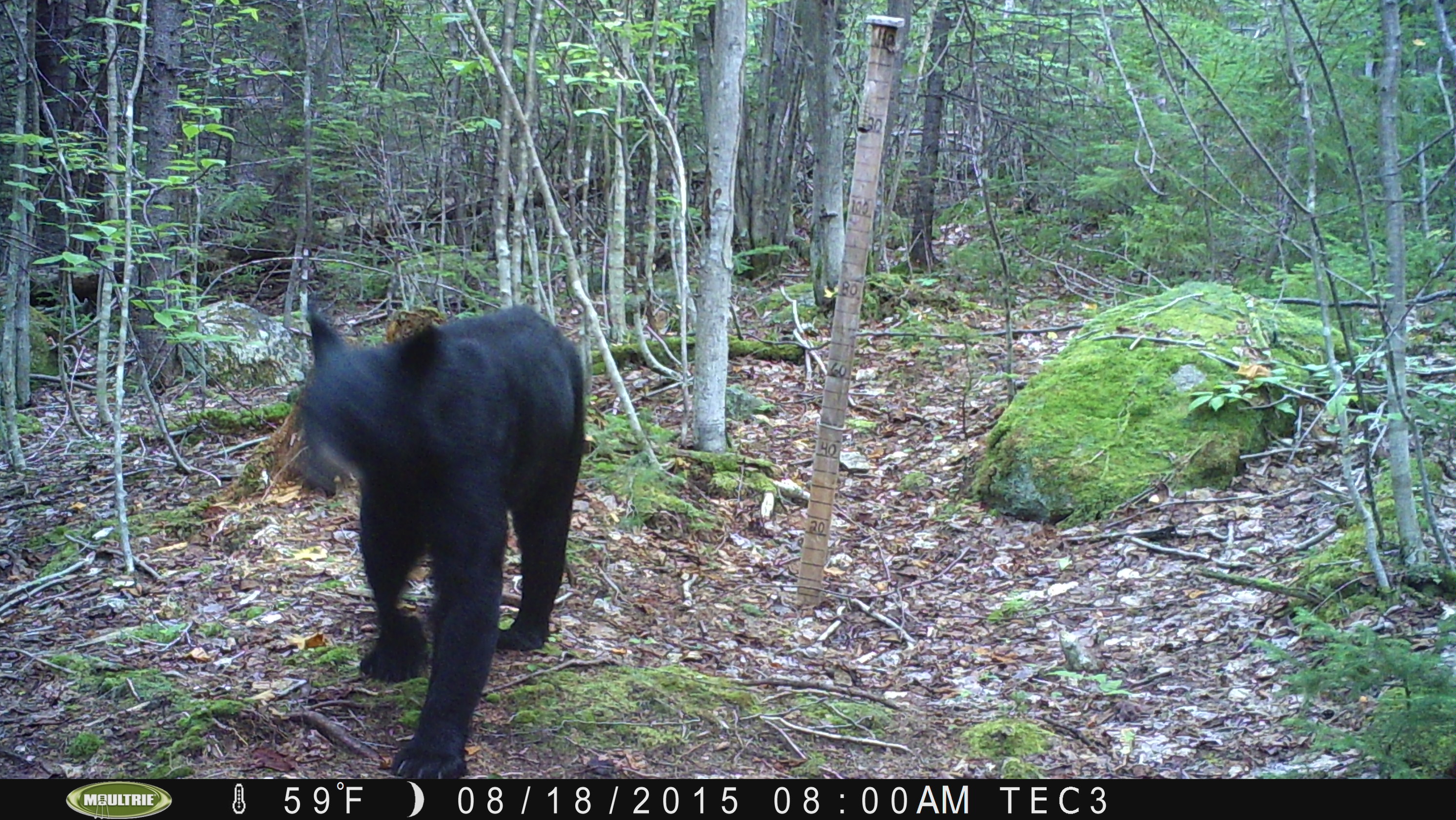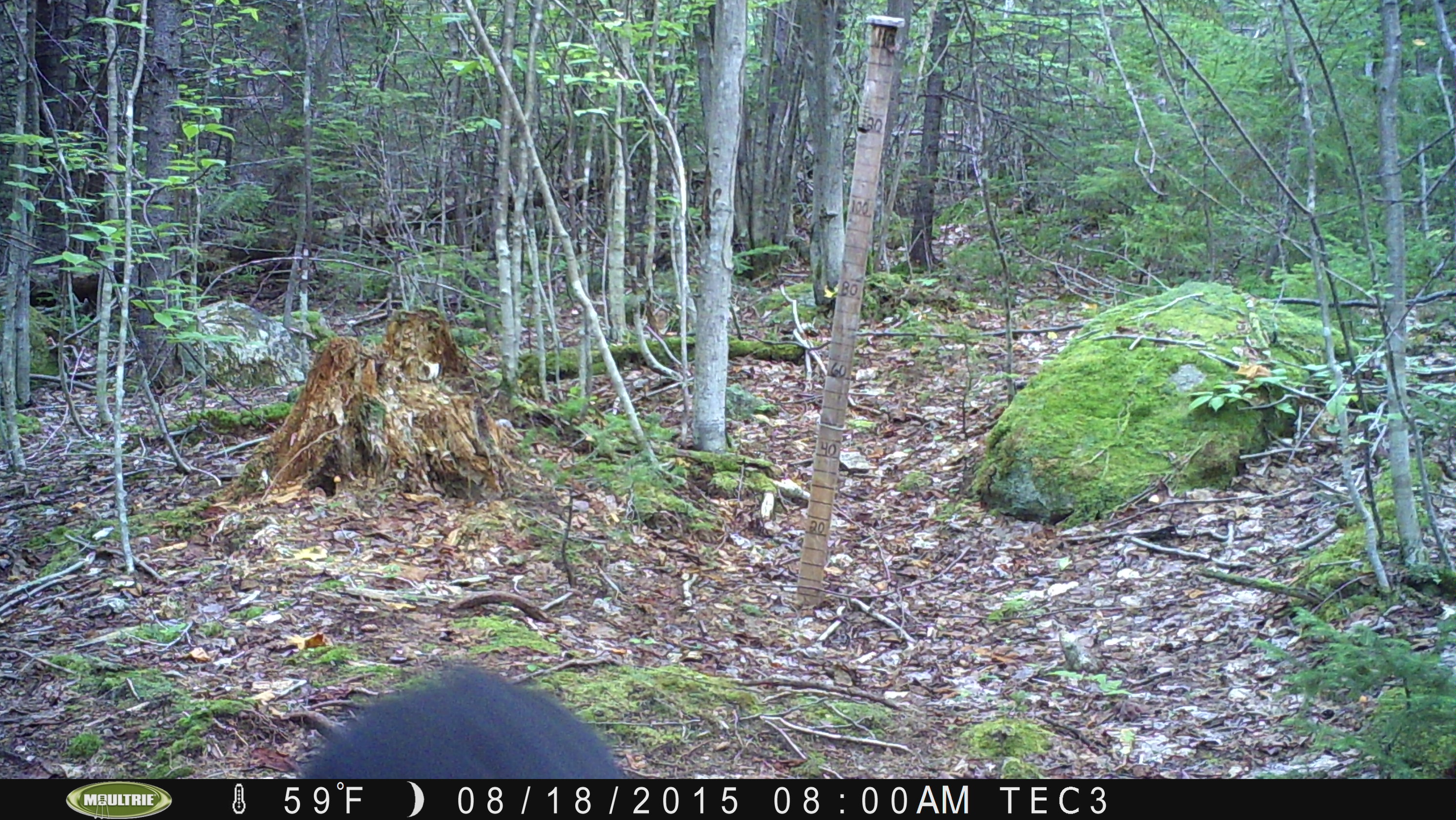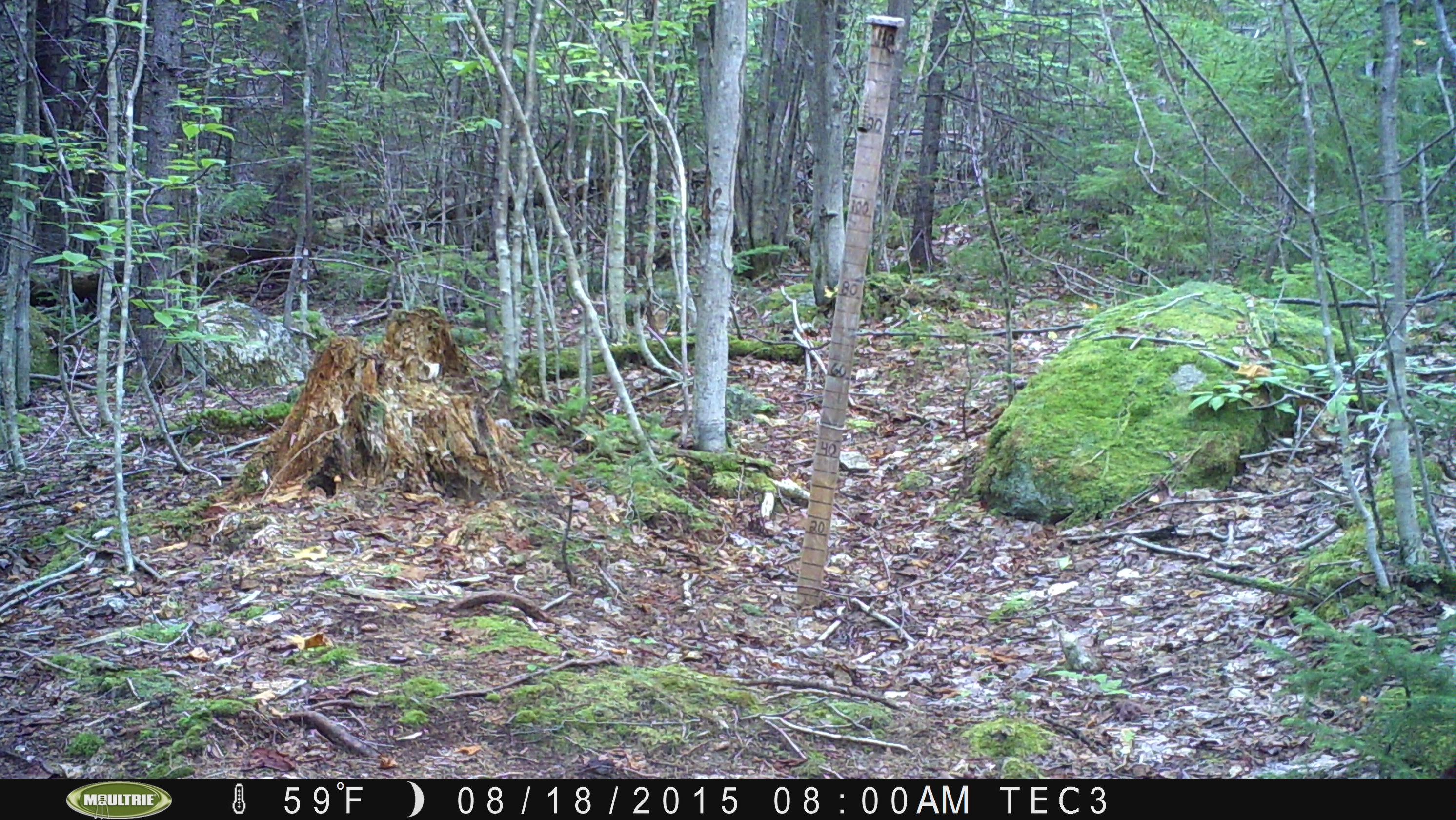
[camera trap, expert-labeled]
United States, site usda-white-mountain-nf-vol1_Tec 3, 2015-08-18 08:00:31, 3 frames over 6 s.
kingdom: Animalia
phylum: Chordata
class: Mammalia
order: Carnivora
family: Ursidae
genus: Ursus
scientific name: Ursus americanus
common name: black bear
Black bear (Ursus americanus).